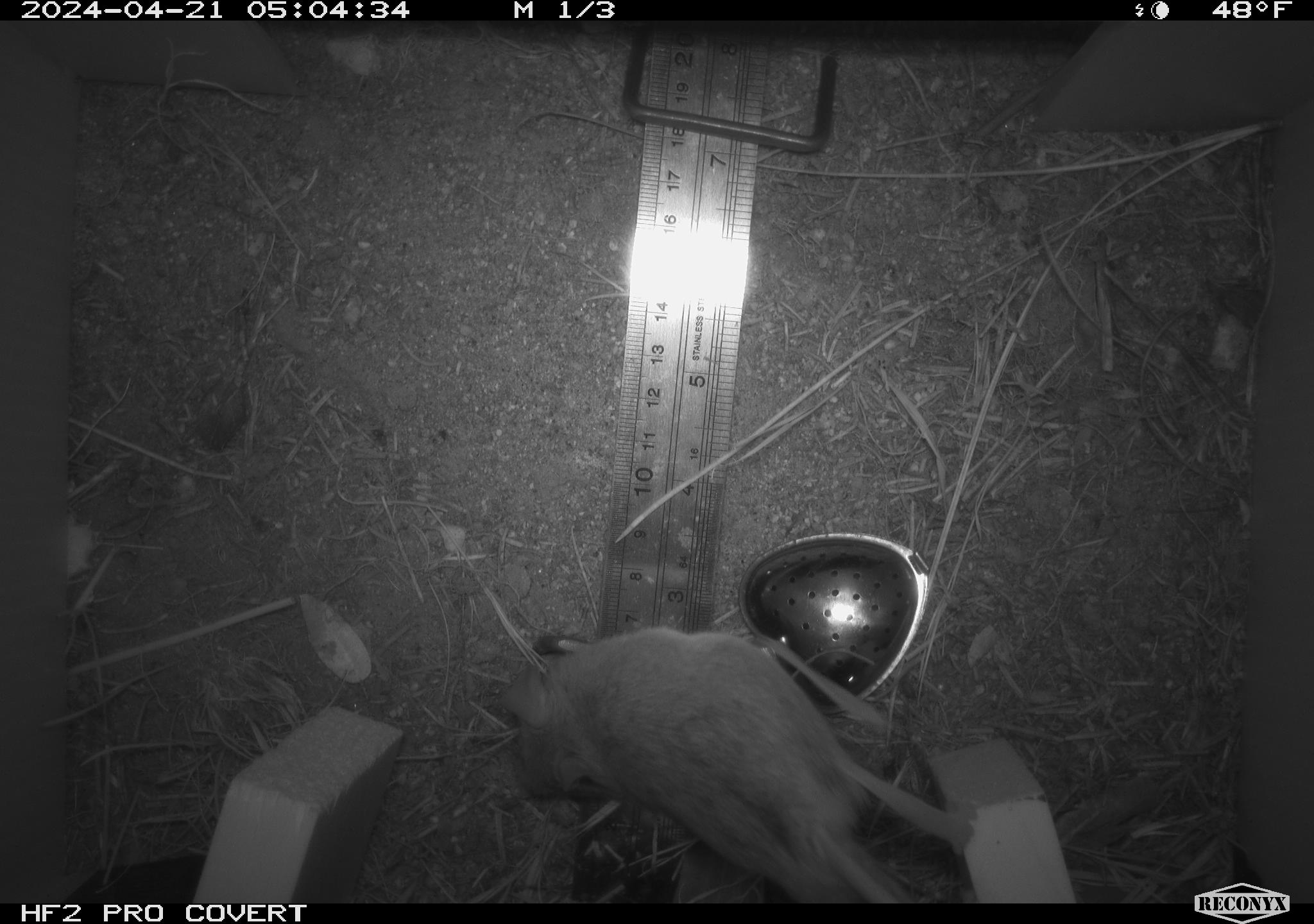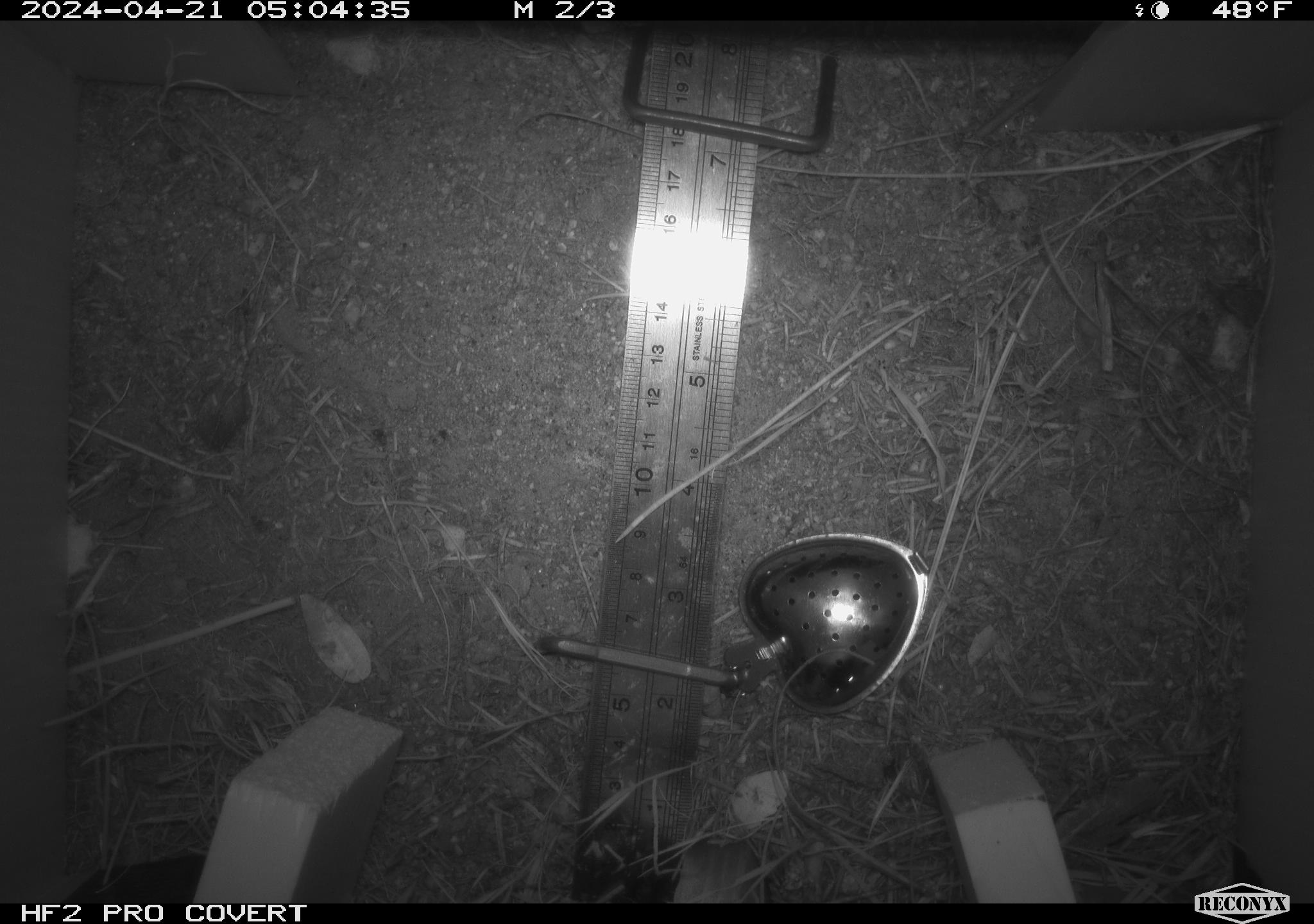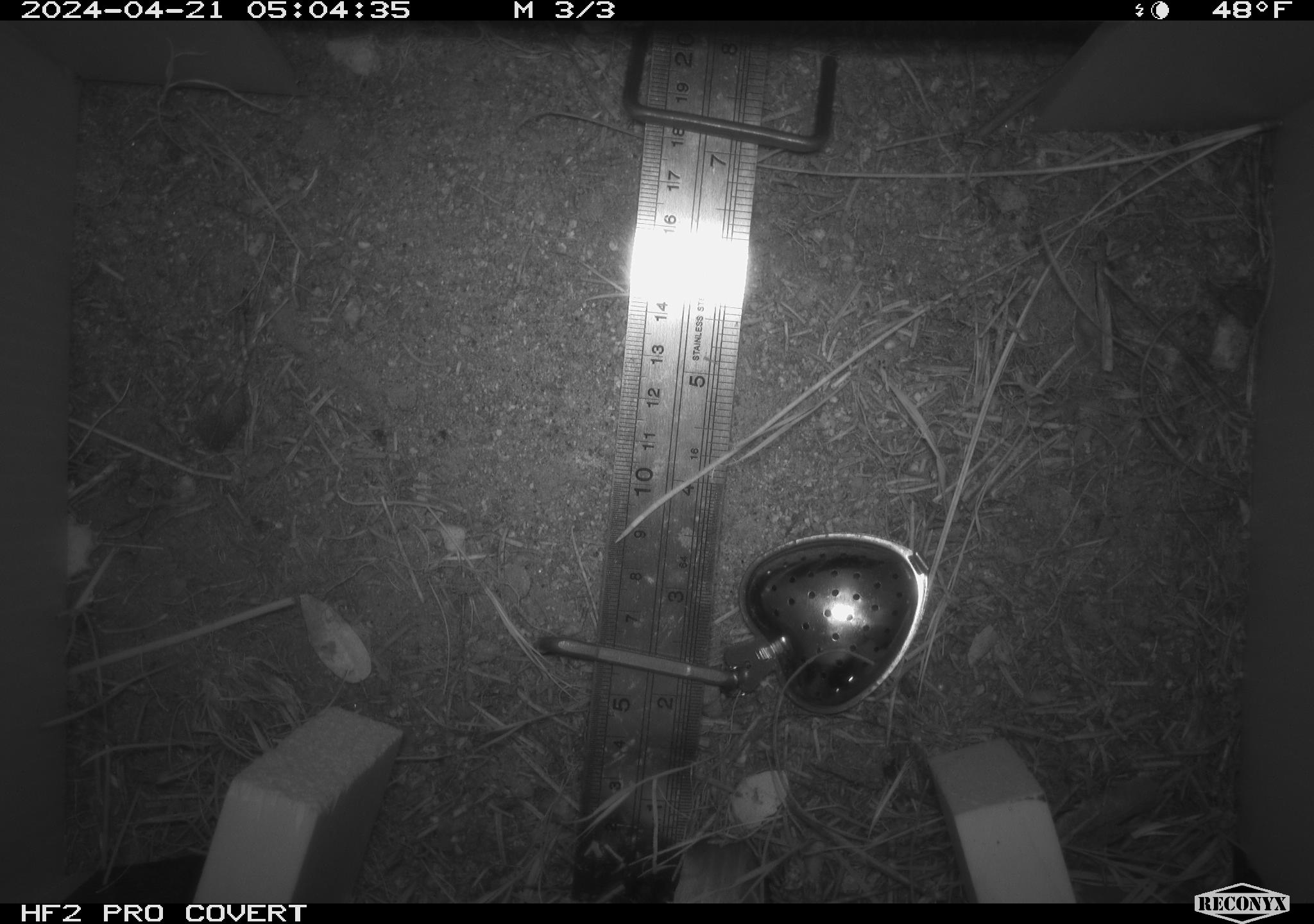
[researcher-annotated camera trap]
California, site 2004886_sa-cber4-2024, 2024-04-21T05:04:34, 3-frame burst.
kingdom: Animalia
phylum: Chordata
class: Mammalia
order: Rodentia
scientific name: Rodentia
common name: mouse species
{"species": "mouse species (Rodentia)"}